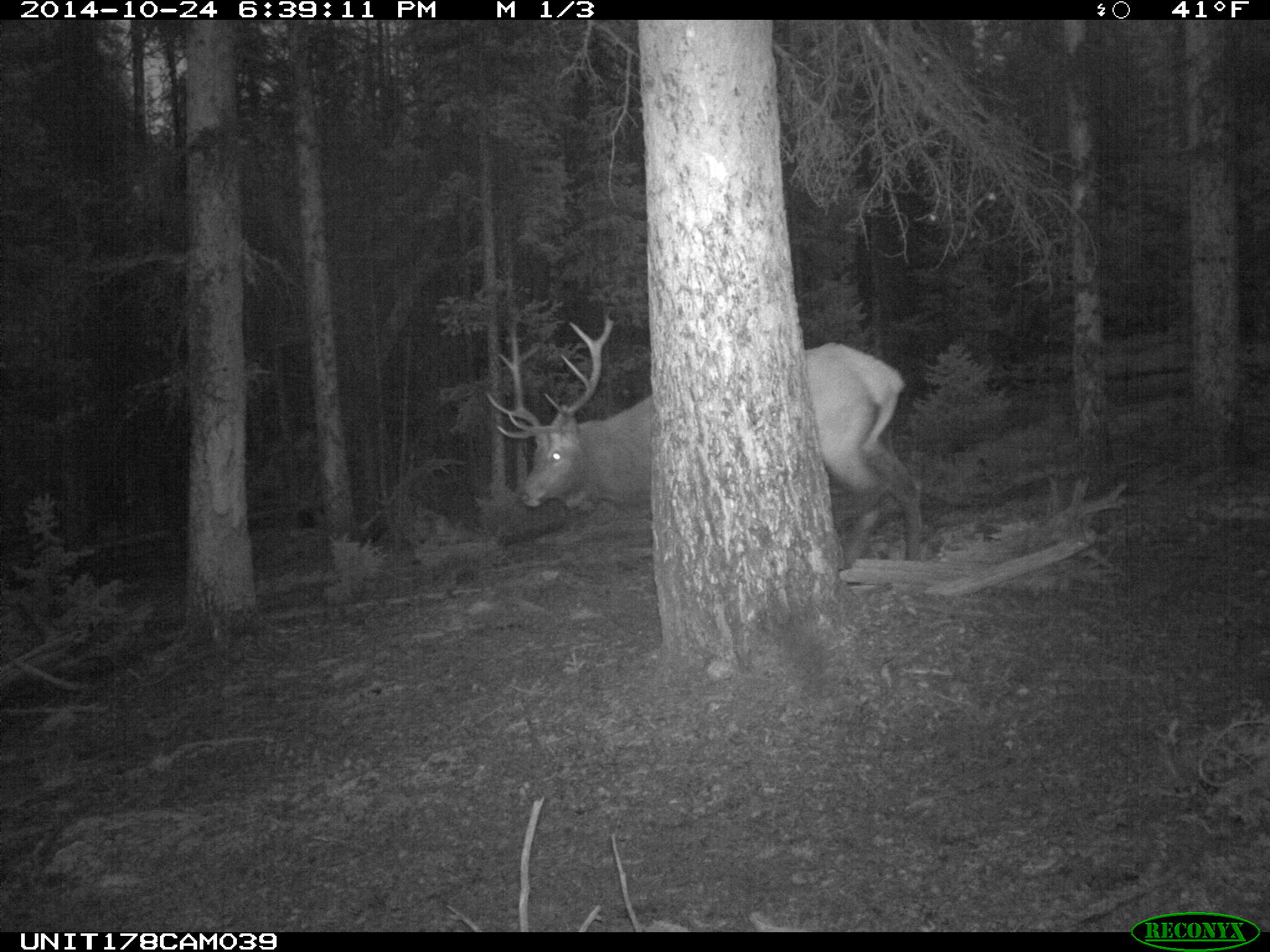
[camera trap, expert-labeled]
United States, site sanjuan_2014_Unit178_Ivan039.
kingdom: Animalia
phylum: Chordata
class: Mammalia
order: Artiodactyla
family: Cervidae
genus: Cervus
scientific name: Cervus elaphus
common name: red deer